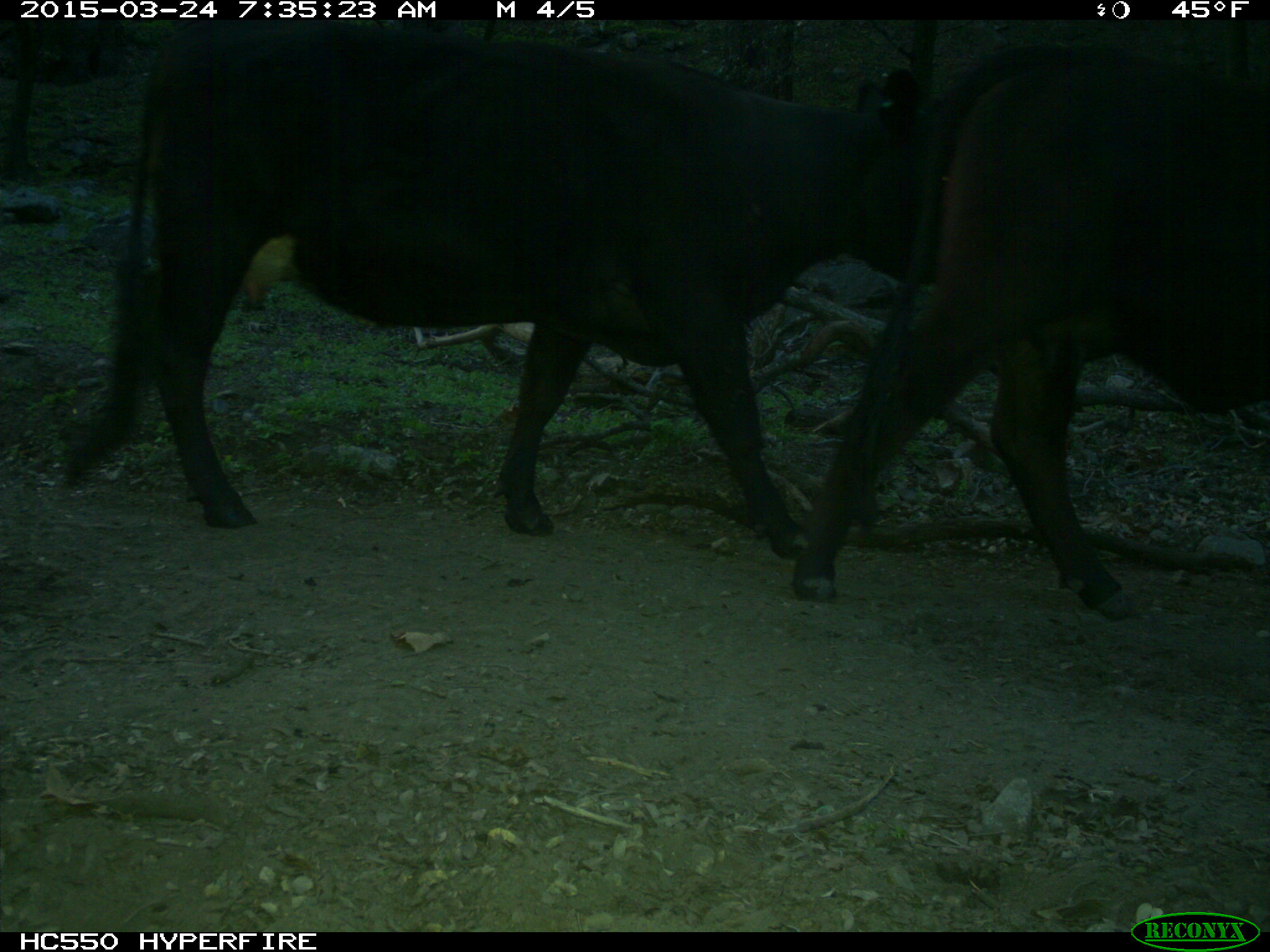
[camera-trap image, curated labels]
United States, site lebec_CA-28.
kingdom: Animalia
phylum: Chordata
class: Mammalia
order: Artiodactyla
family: Bovidae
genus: Bos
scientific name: Bos taurus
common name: domestic cow